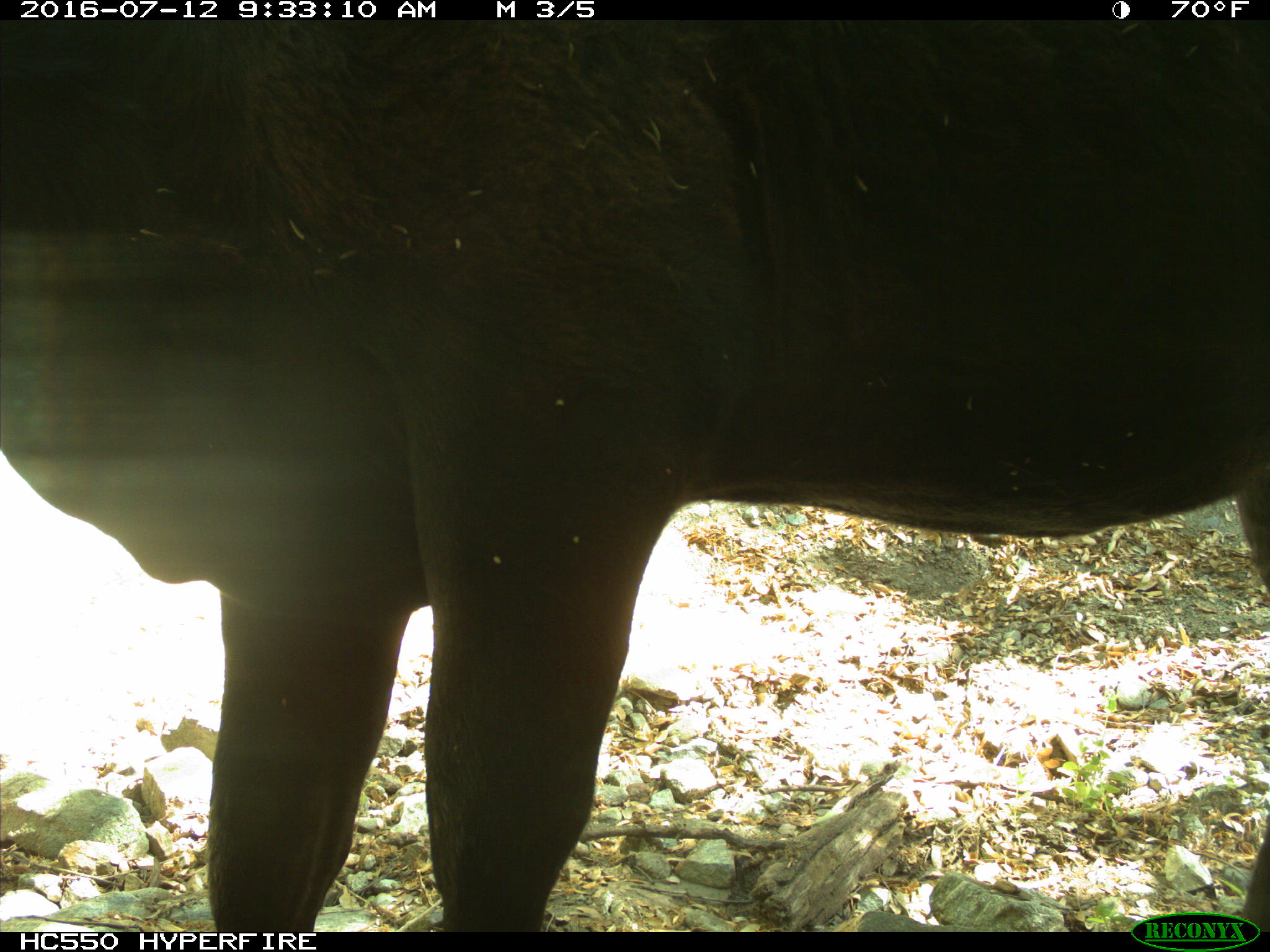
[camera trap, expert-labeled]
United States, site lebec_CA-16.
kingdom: Animalia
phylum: Chordata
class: Mammalia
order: Artiodactyla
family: Bovidae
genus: Bos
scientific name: Bos taurus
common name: domestic cow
Bos taurus (domestic cow).